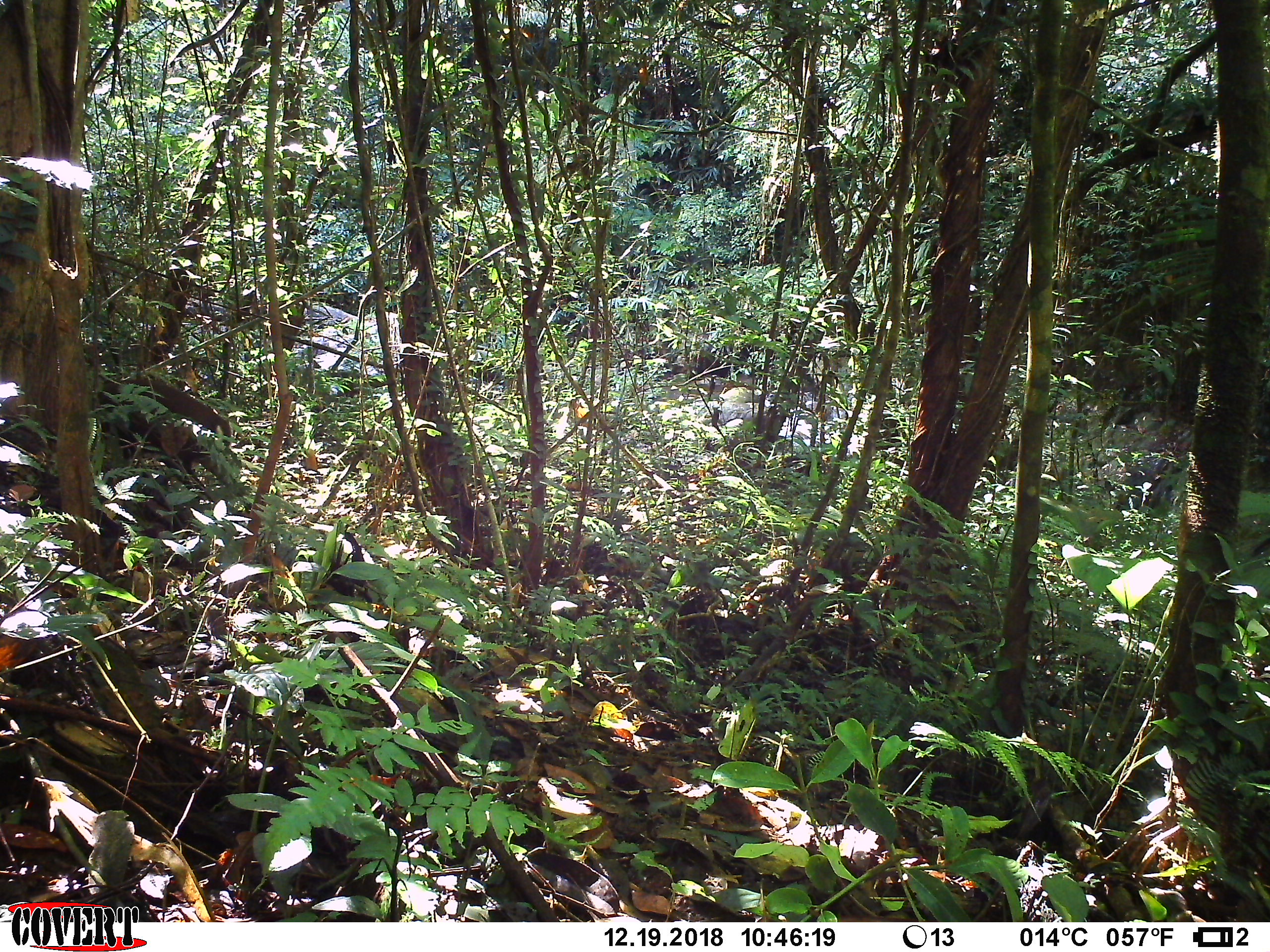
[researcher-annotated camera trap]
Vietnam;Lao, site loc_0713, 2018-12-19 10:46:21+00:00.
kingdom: Animalia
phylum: Chordata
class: Mammalia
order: Artiodactyla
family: Cervidae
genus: Muntiacus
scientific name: Muntiacus rooseveltorum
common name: roosevelt's muntjac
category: roosevelts muntjac group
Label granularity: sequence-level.